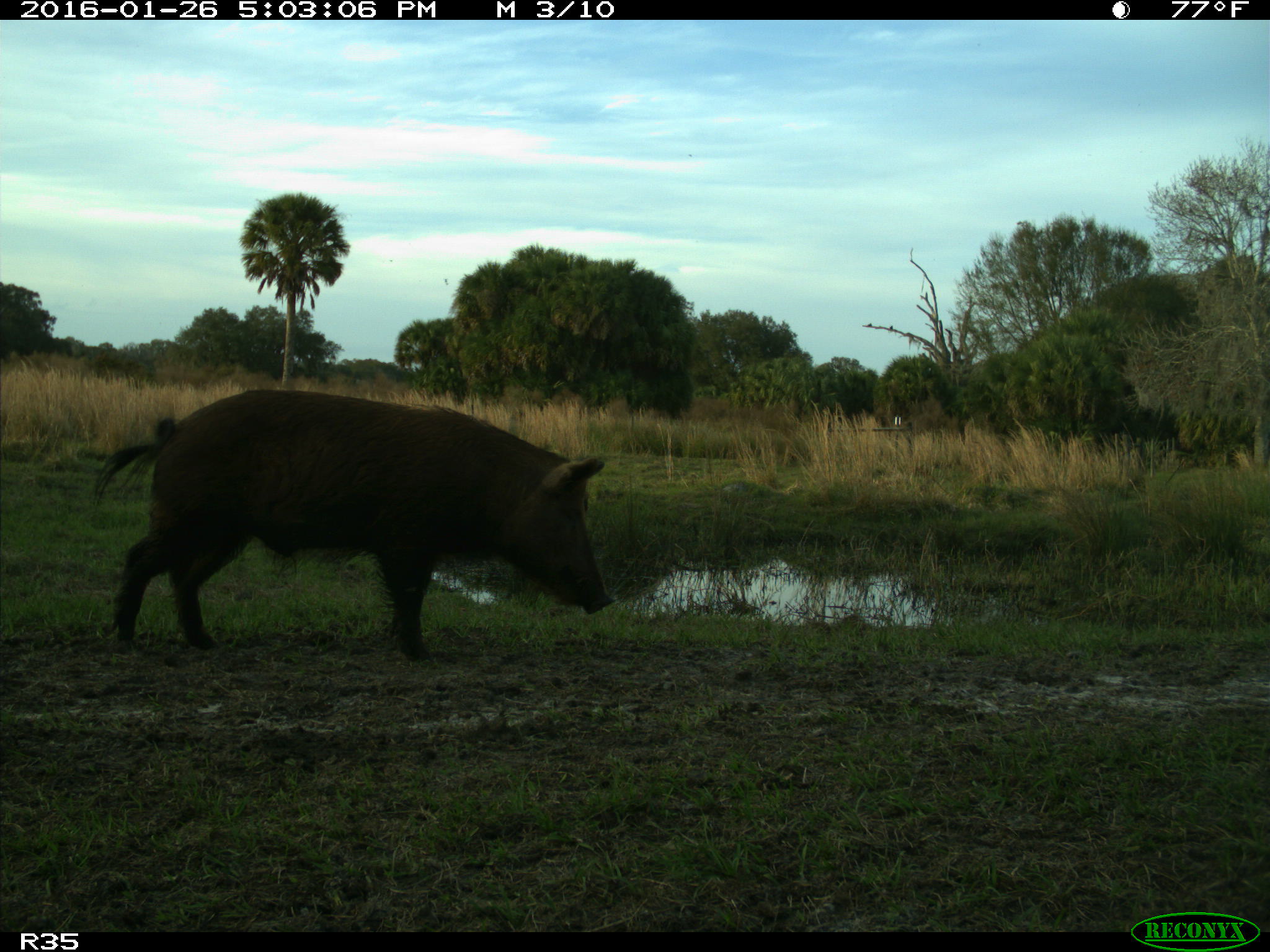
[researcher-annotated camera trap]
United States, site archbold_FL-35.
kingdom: Animalia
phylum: Chordata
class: Mammalia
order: Artiodactyla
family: Suidae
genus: Sus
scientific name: Sus scrofa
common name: wild boar